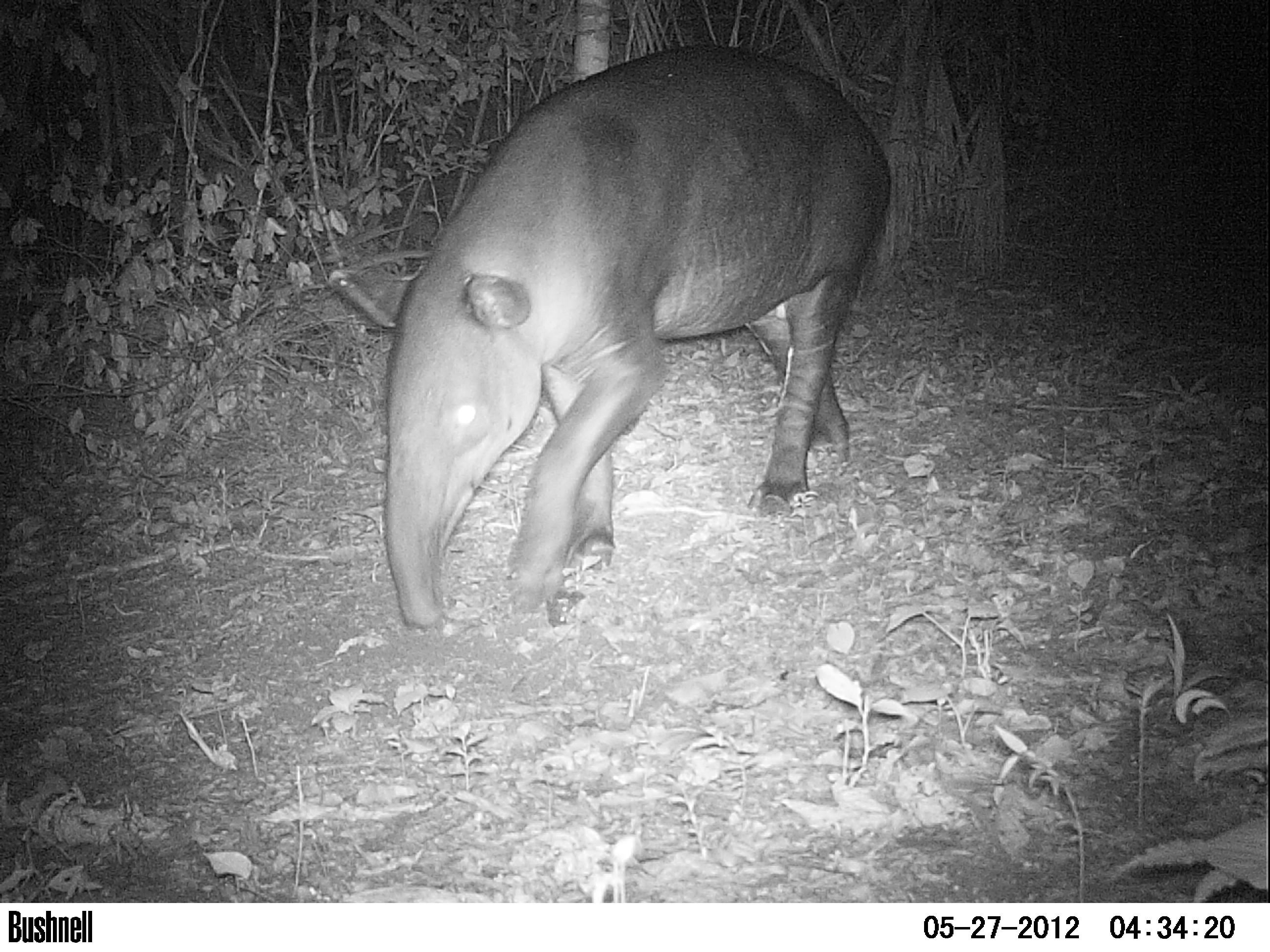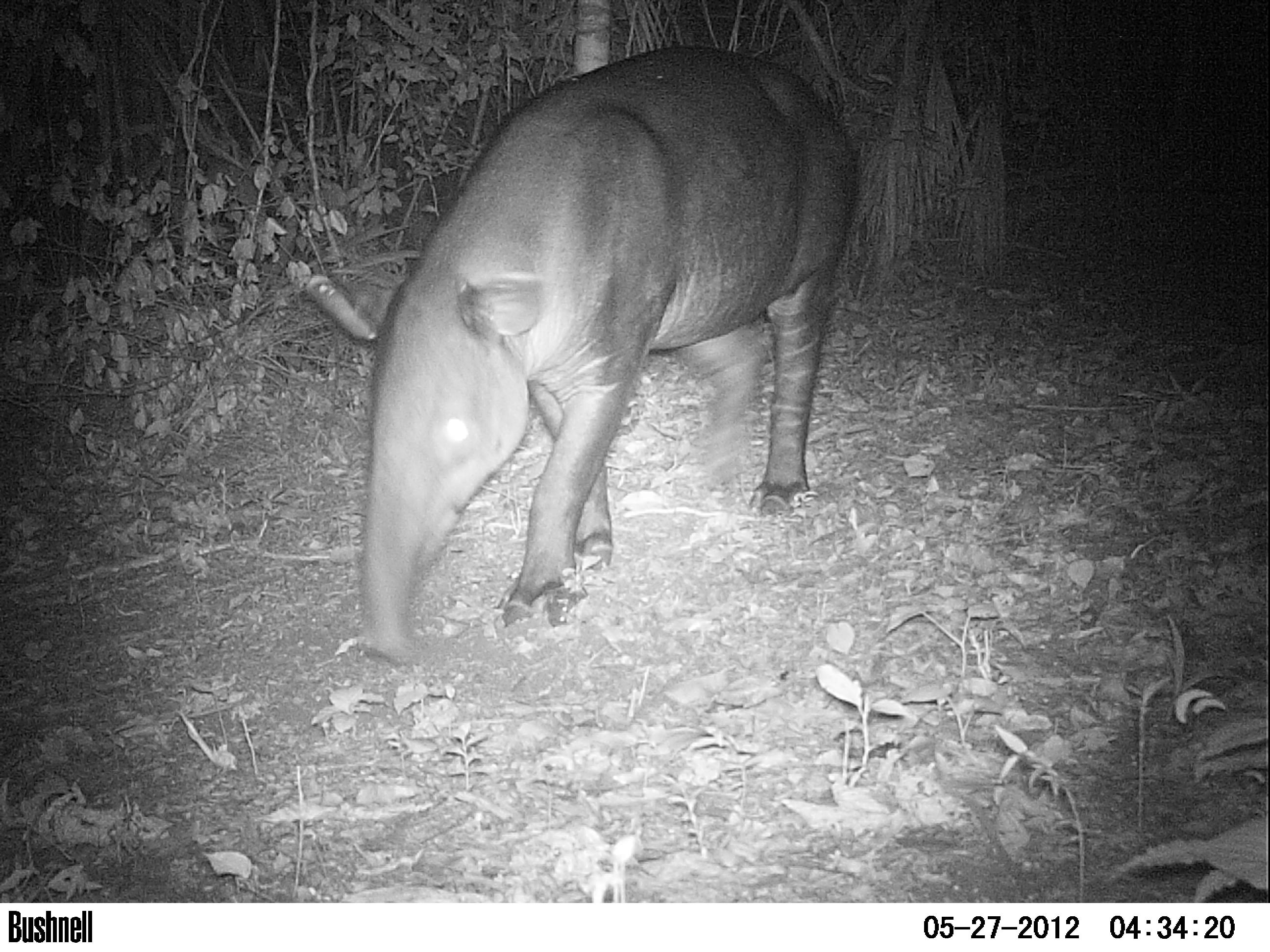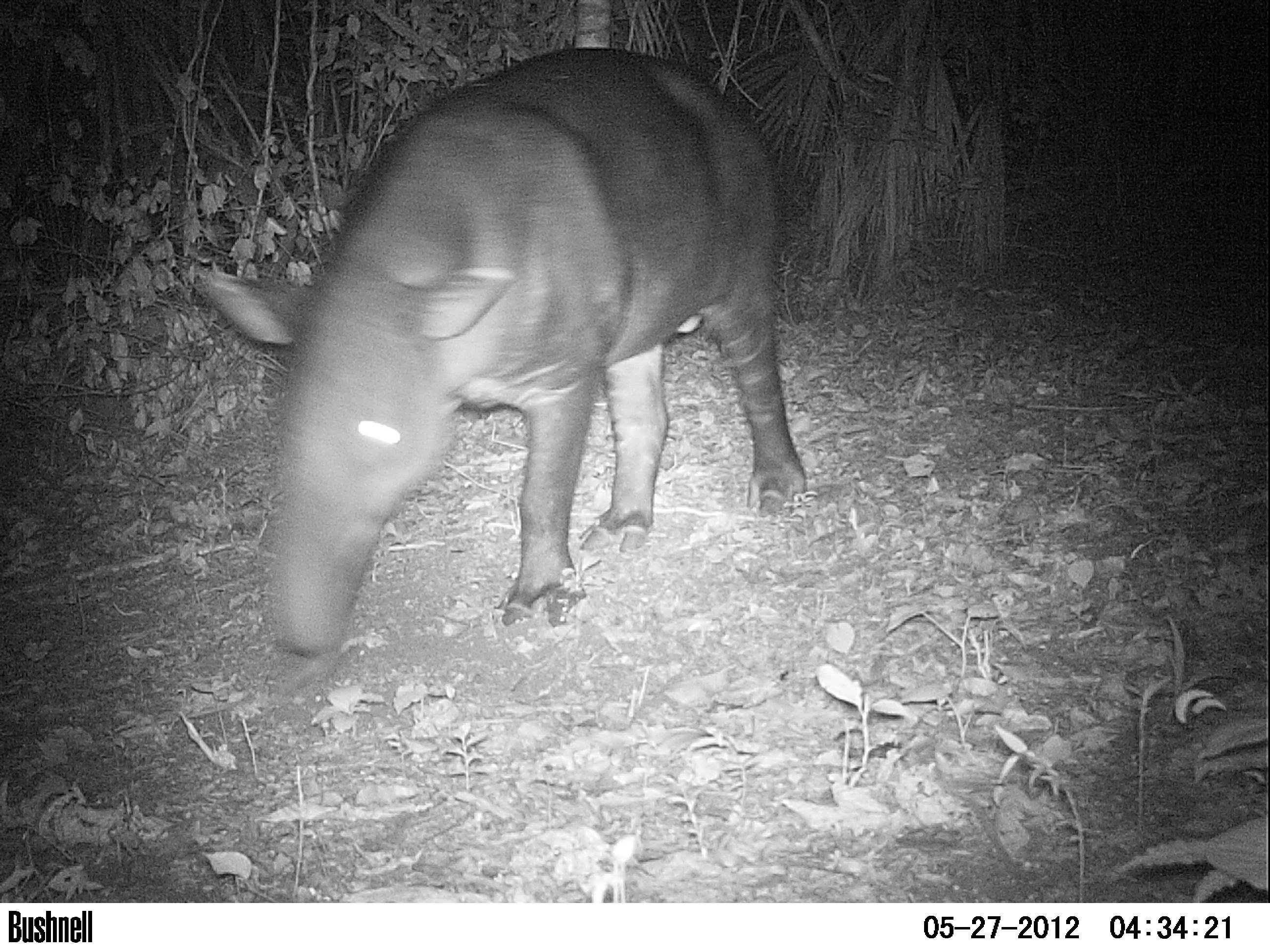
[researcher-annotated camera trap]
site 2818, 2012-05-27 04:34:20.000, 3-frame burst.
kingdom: Animalia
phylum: Chordata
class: Mammalia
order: Perissodactyla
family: Tapiridae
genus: Tapirus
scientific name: Tapirus bairdii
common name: baird's tapir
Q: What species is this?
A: Tapirus bairdii (baird's tapir).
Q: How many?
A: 1.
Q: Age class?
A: Adult.